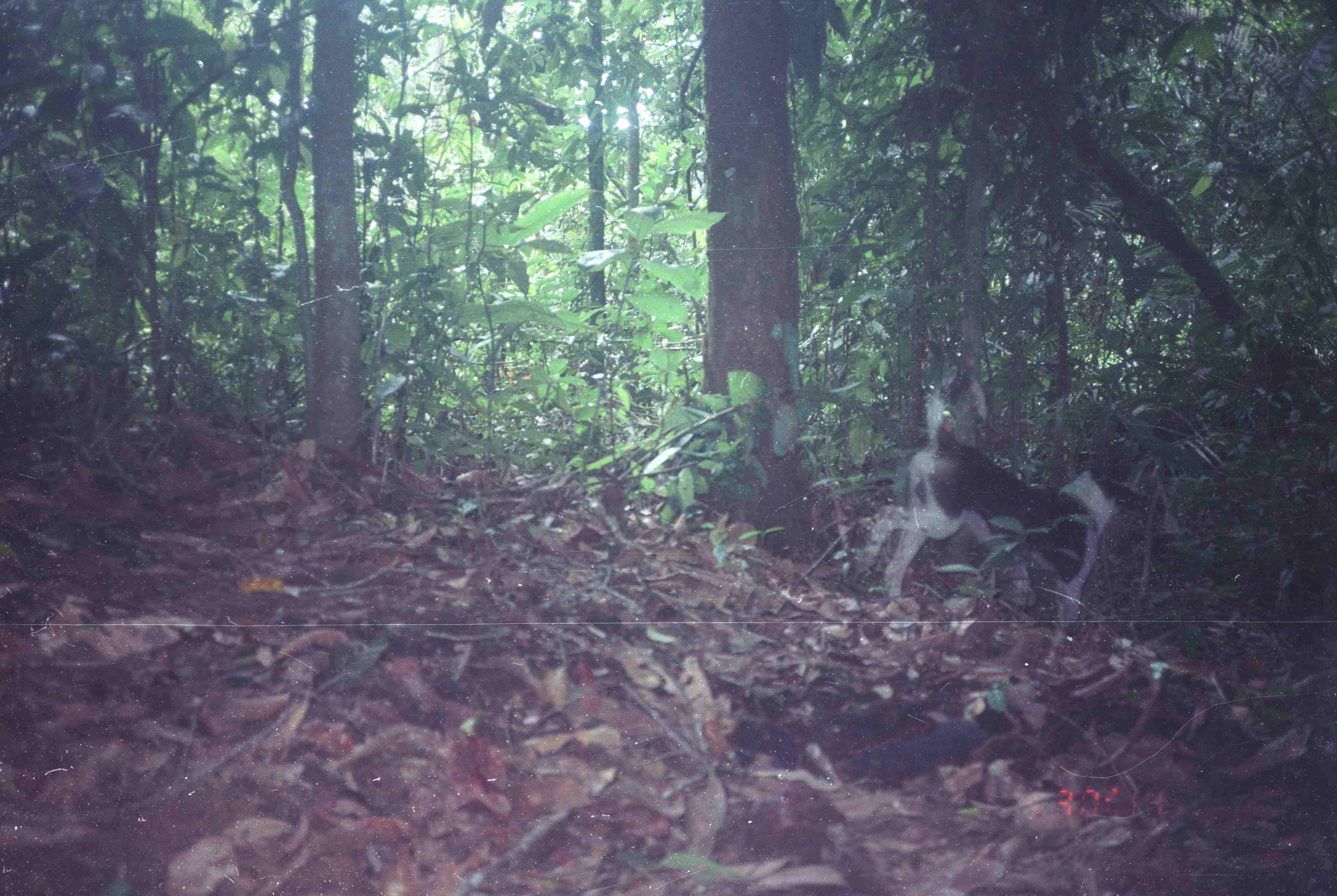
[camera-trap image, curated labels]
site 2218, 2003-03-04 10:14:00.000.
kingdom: Animalia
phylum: Chordata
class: Mammalia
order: Carnivora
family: Canidae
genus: Canis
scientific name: Canis familiaris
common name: domestic dog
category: canis lupus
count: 1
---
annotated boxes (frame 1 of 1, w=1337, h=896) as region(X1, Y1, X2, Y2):
canis lupus: region(853, 368, 1139, 629)